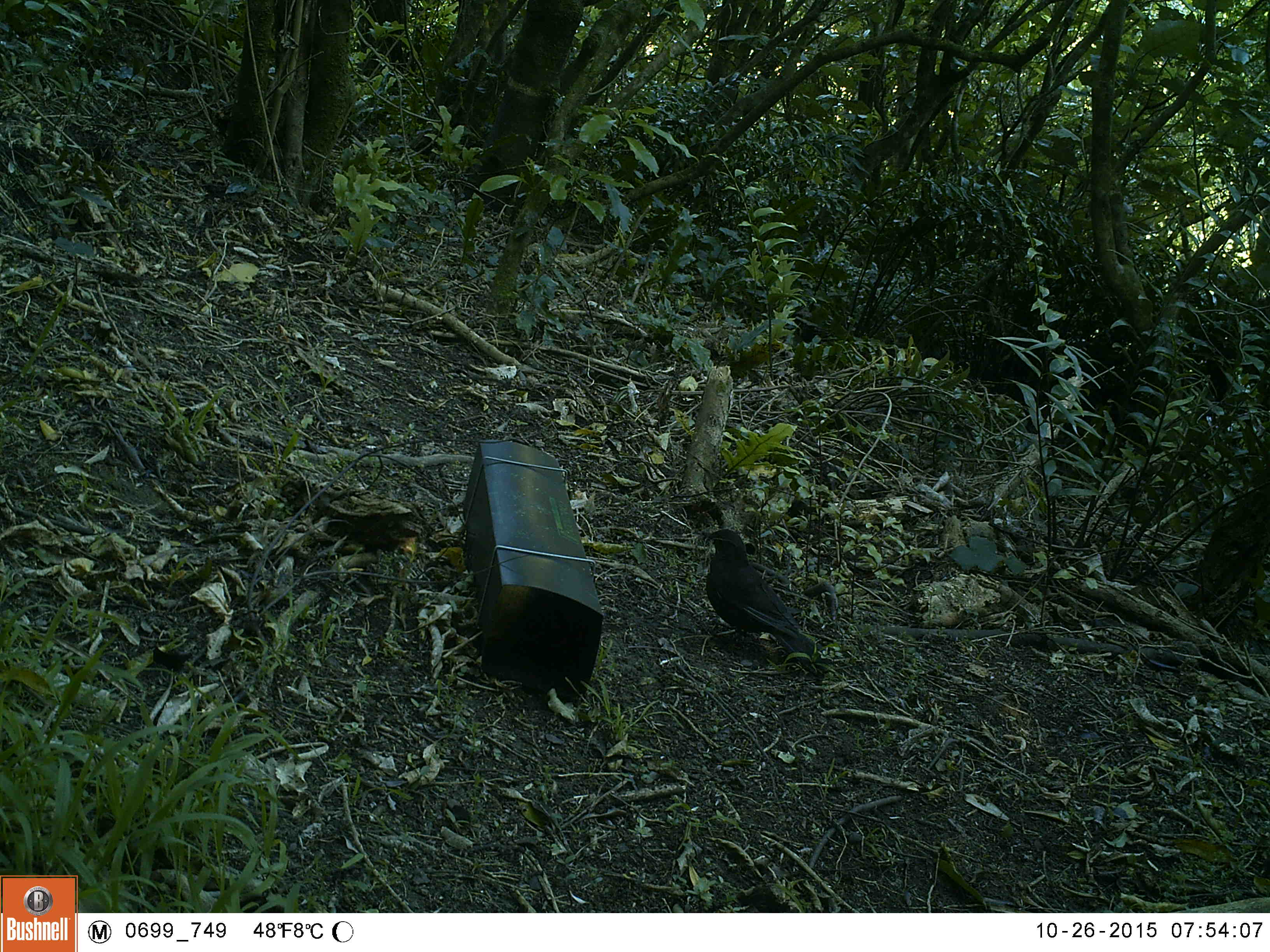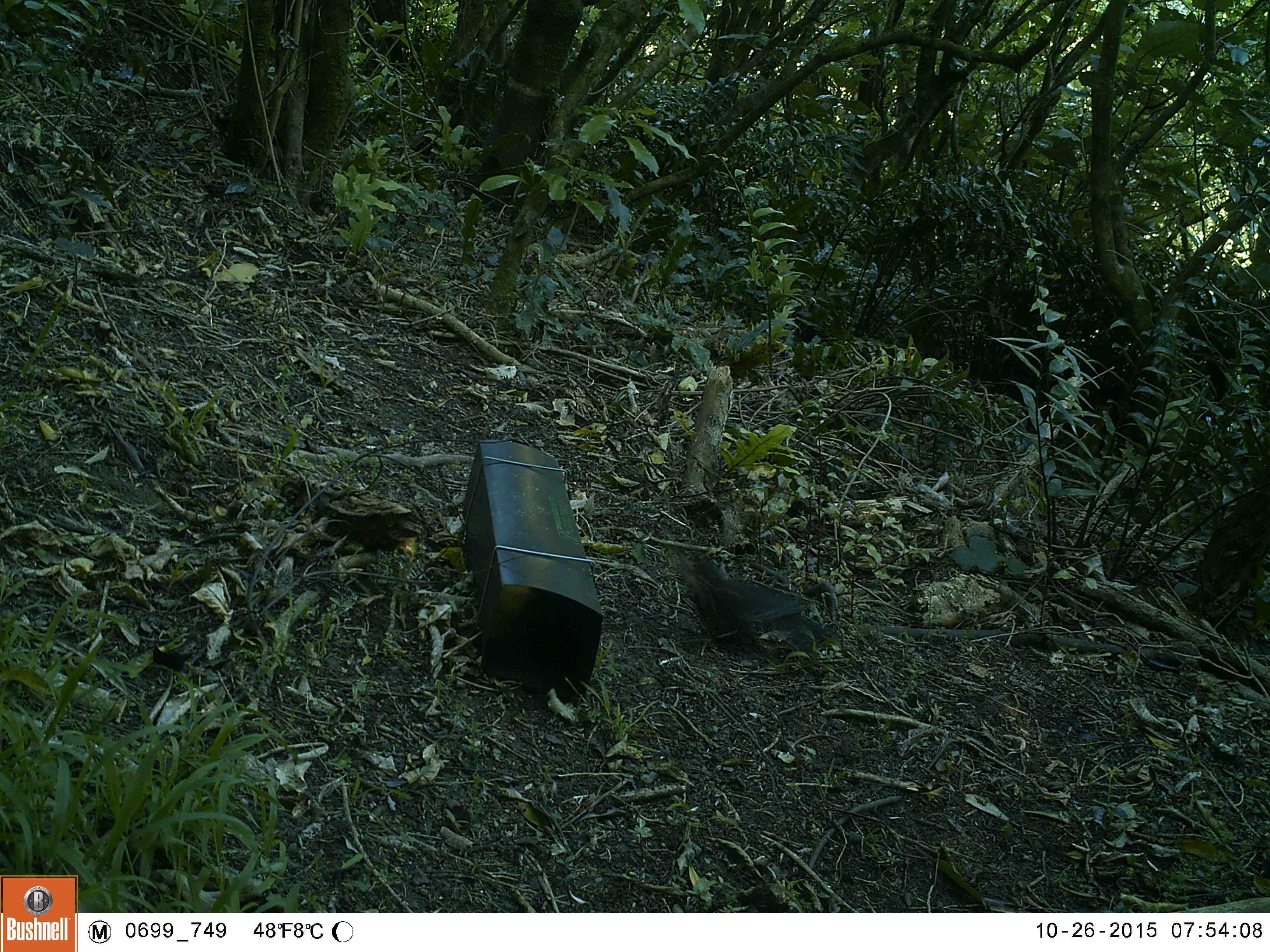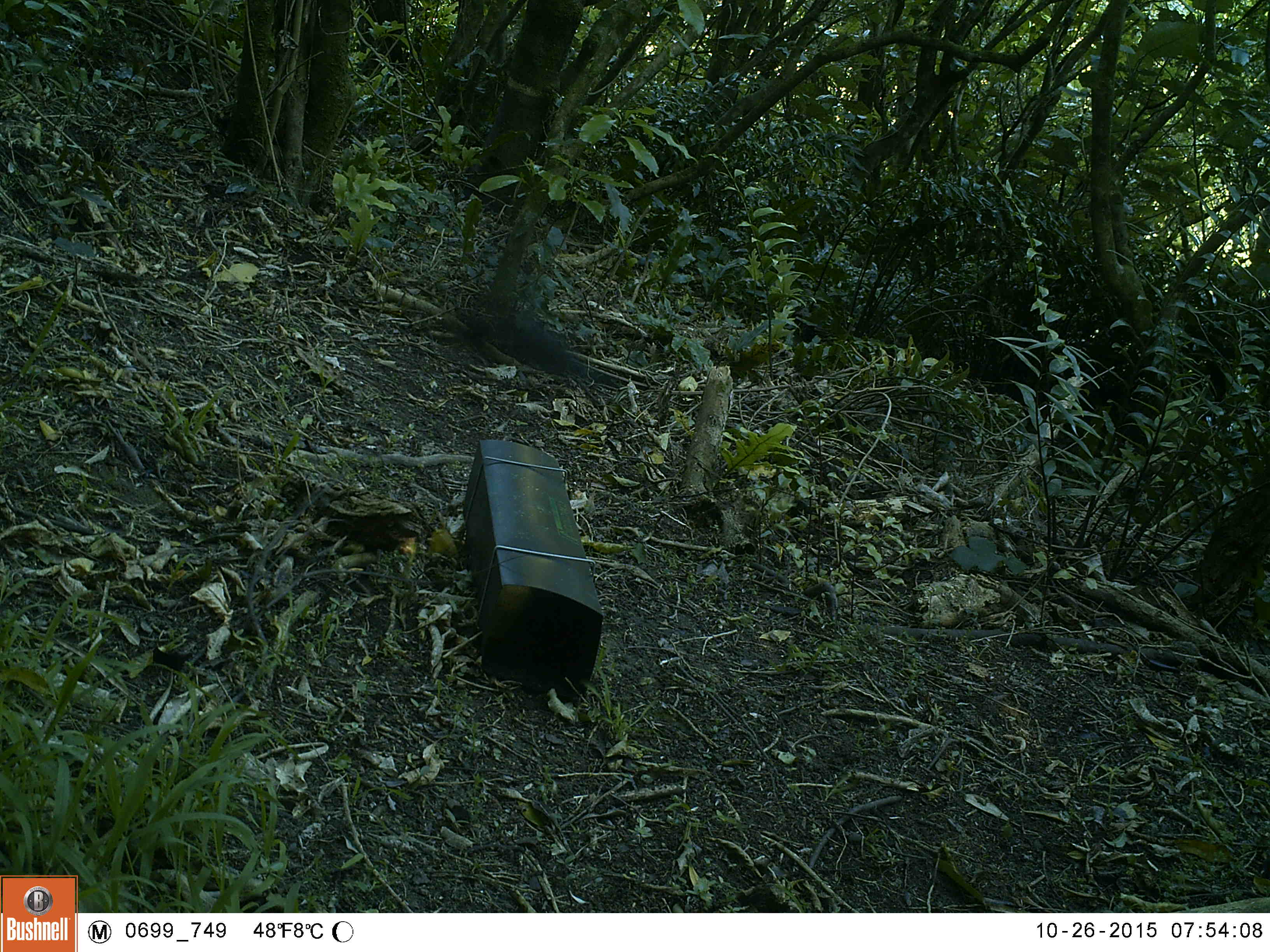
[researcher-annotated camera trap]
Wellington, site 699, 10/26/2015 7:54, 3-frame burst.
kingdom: Animalia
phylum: Chordata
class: Aves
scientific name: Aves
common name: bird